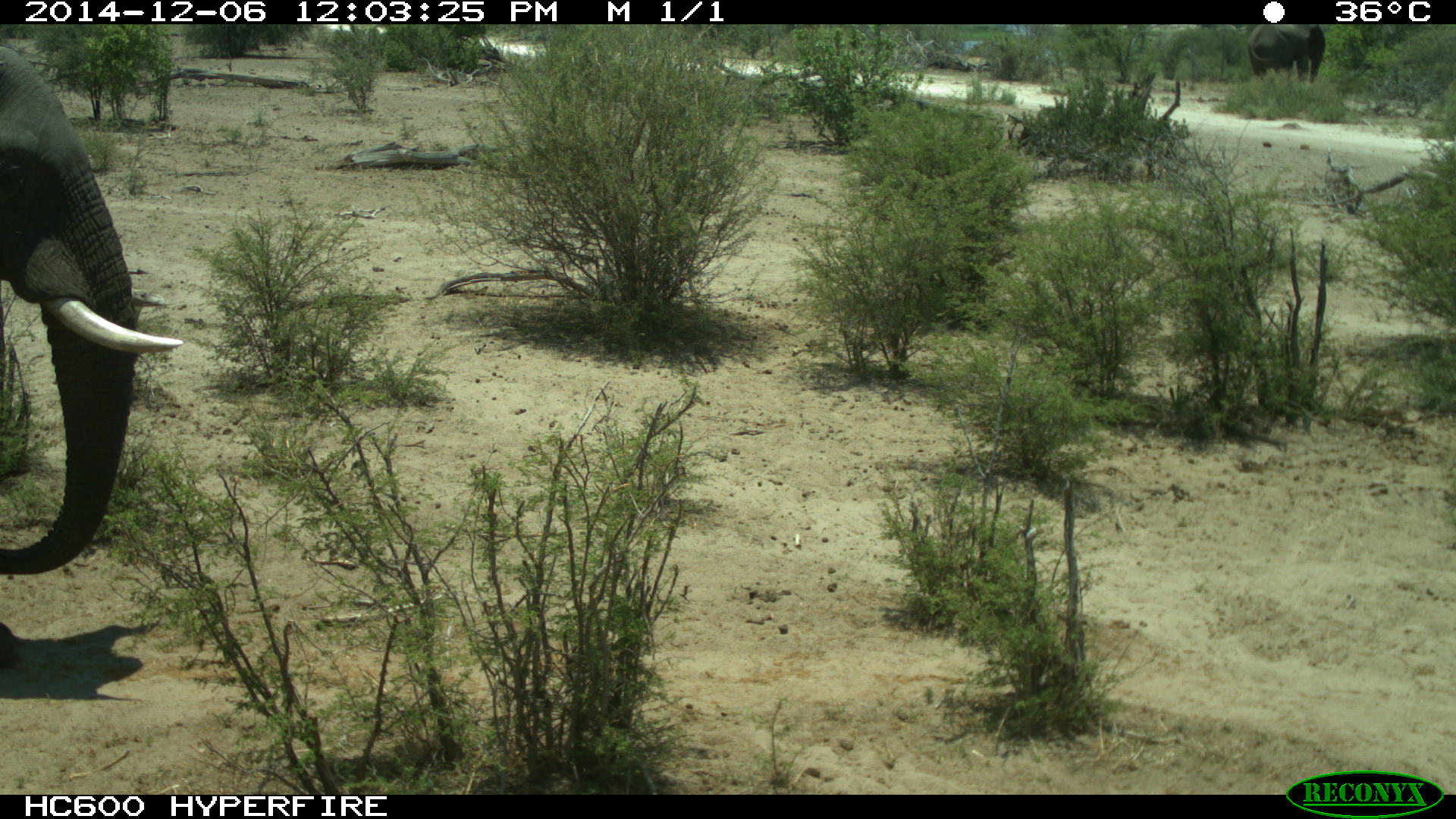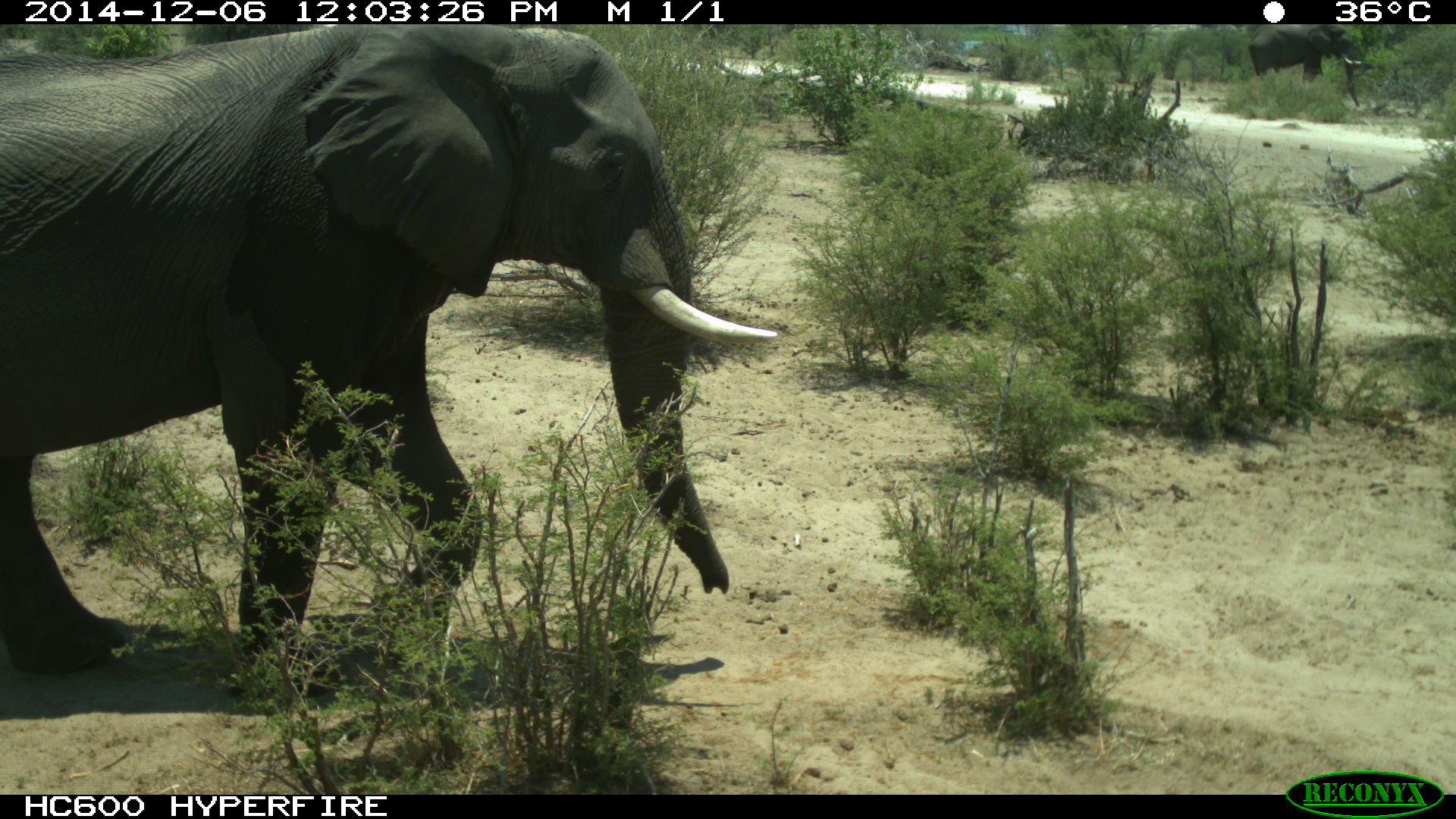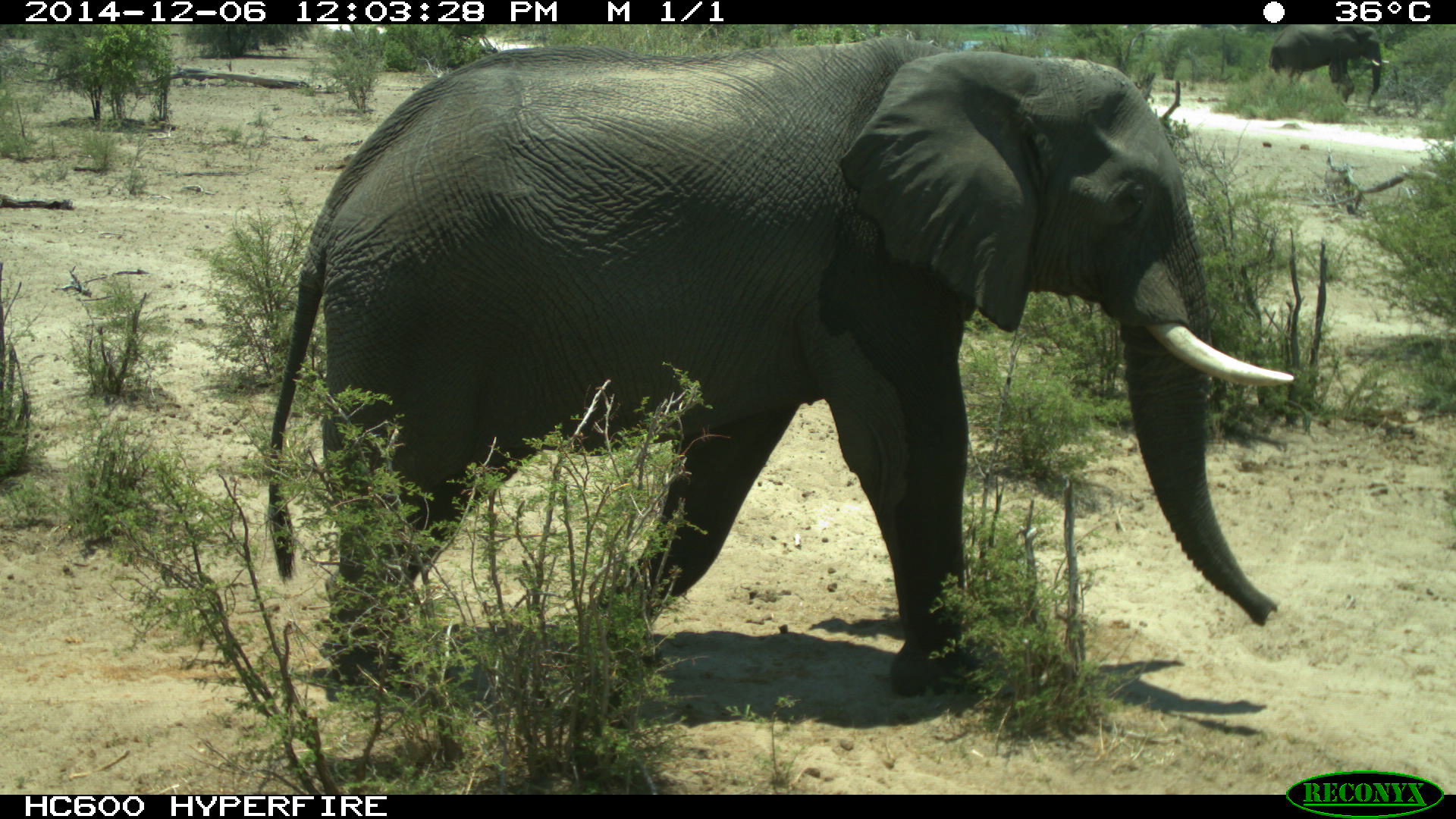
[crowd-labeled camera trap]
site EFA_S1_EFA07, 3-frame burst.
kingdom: Animalia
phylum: Chordata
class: Mammalia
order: Proboscidea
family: Elephantidae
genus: Loxodonta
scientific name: Loxodonta africana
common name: african bush elephant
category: elephant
Elephant (african bush elephant) (Loxodonta africana), count 2. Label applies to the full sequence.